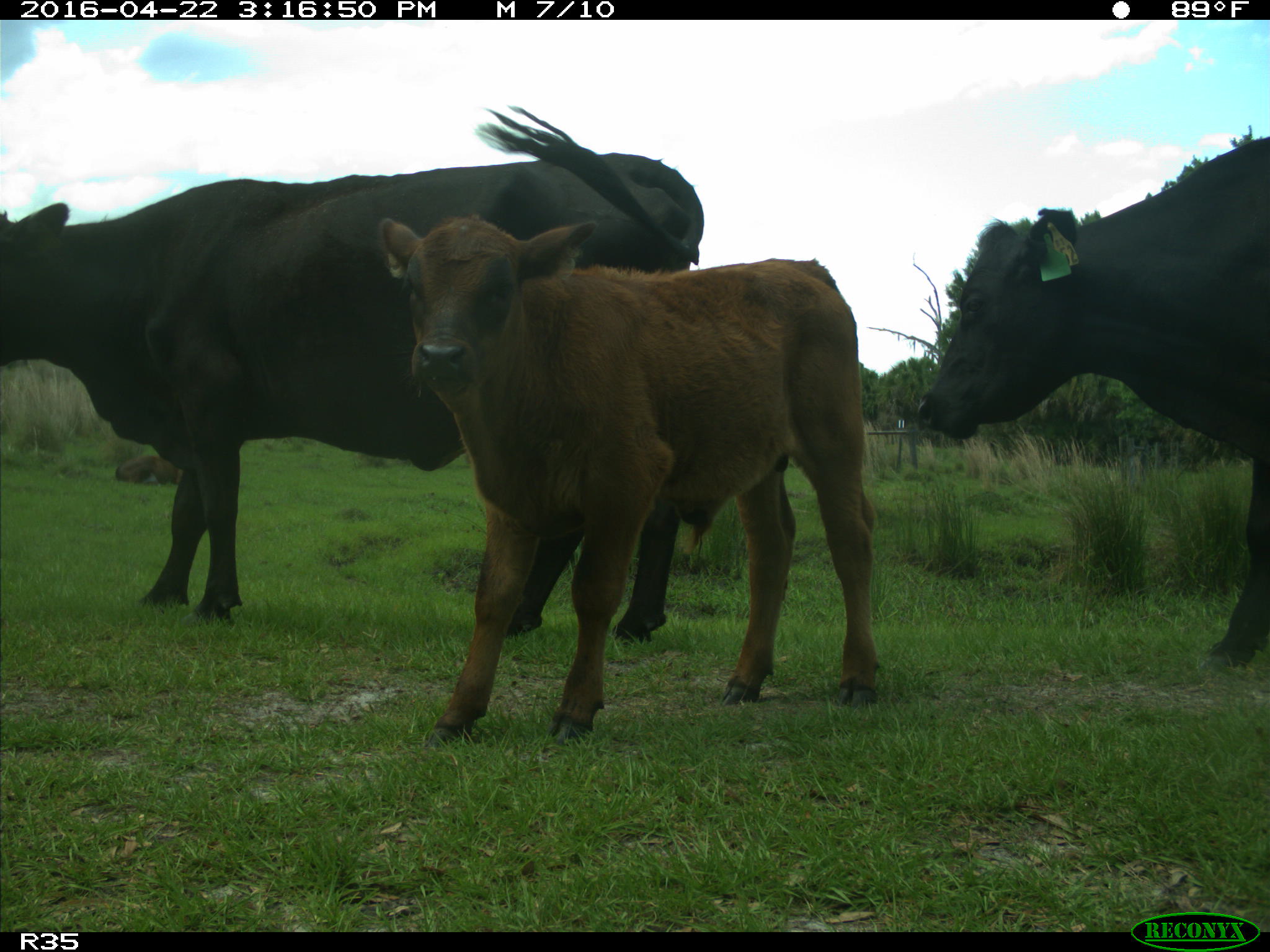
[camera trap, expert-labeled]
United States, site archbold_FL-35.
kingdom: Animalia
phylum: Chordata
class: Mammalia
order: Artiodactyla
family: Bovidae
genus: Bos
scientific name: Bos taurus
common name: domestic cow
Bos taurus (domestic cow).